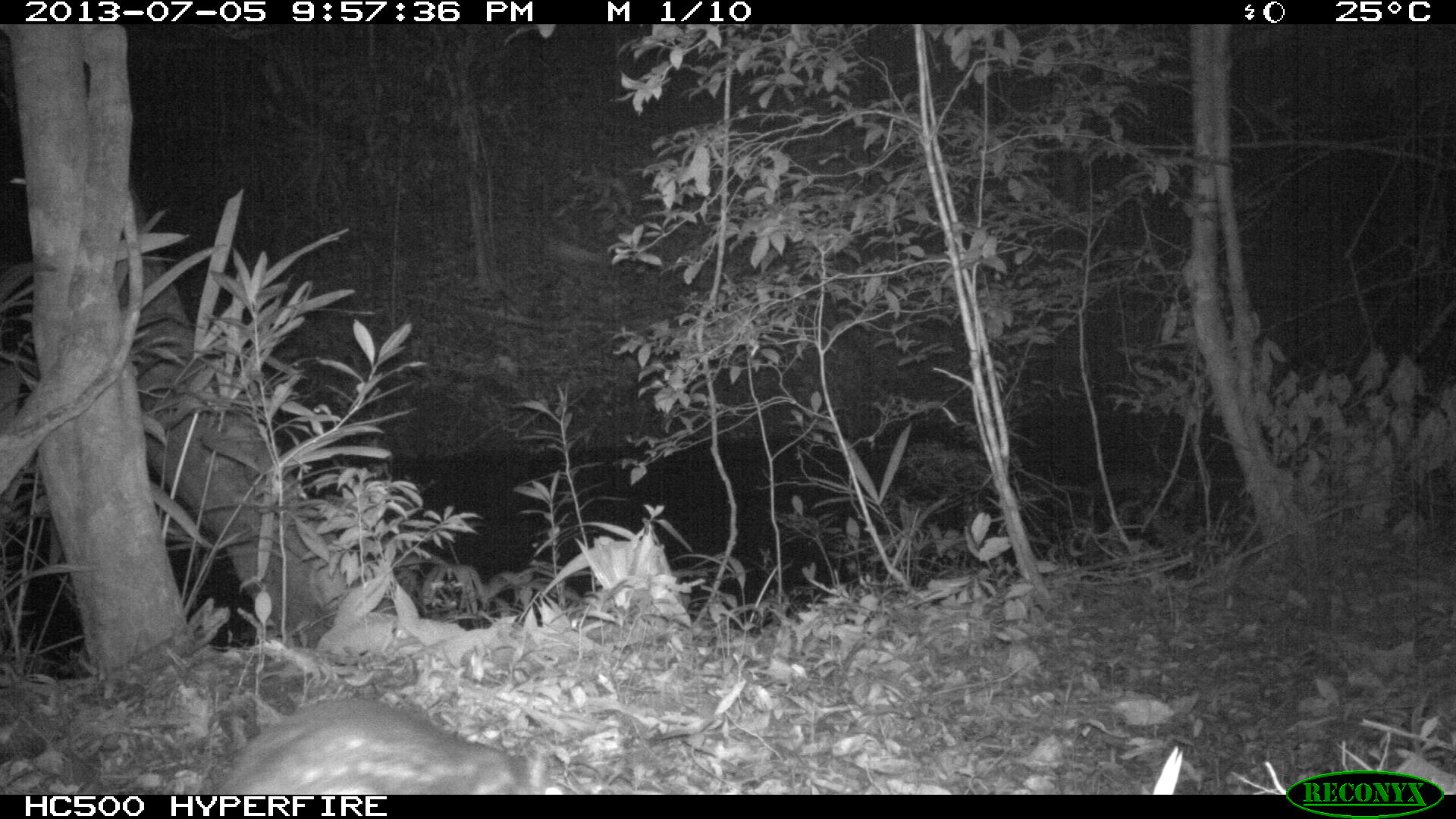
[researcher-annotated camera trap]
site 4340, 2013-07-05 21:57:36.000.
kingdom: Animalia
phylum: Chordata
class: Mammalia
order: Rodentia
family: Cuniculidae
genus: Cuniculus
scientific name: Cuniculus paca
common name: lowland paca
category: agouti paca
Agouti paca (lowland paca) (Cuniculus paca), count 1.